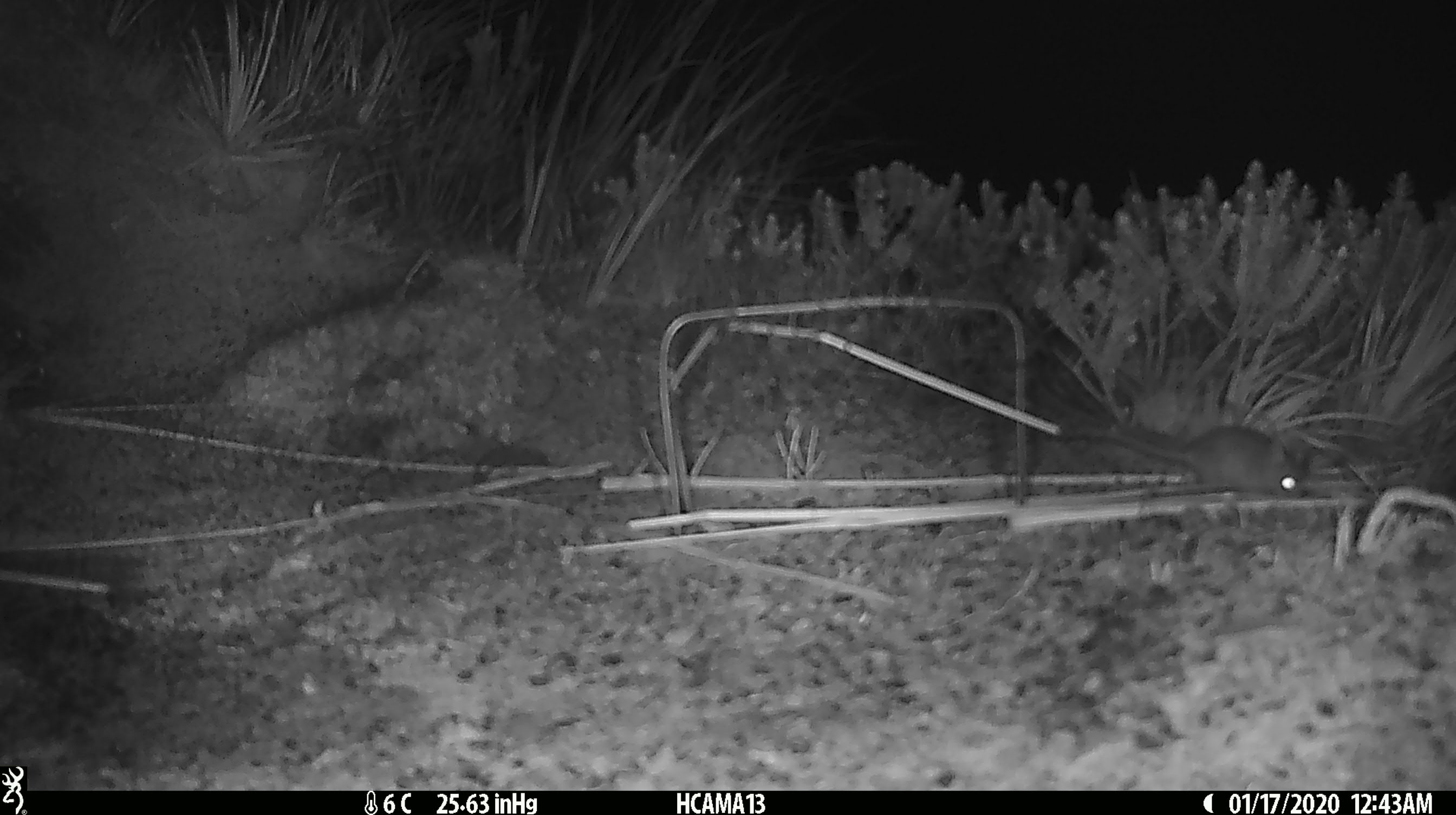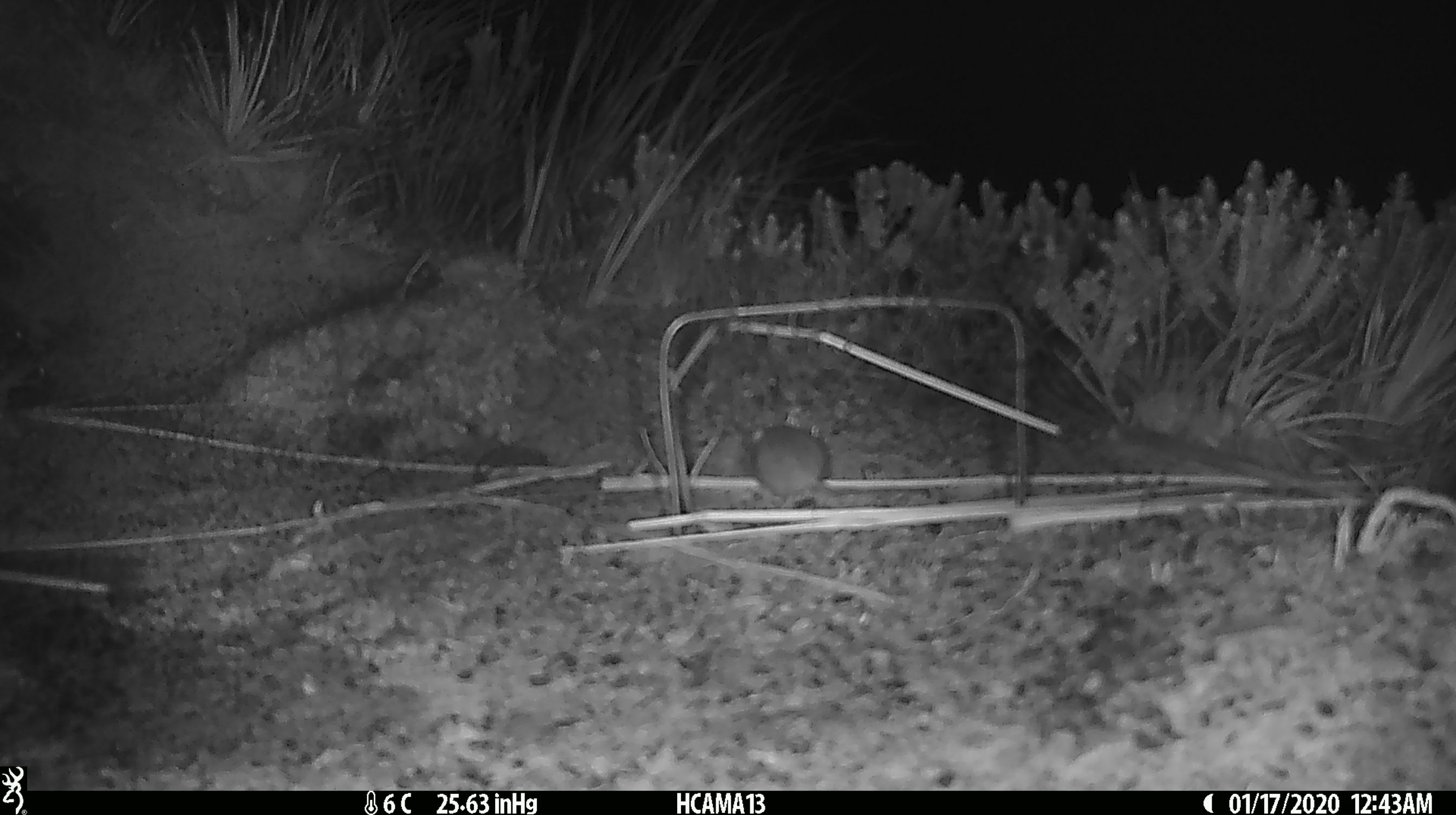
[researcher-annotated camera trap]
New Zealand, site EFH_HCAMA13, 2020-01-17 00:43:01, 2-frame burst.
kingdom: Animalia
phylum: Chordata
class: Mammalia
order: Rodentia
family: Muridae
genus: Mus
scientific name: Mus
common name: mouse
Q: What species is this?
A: Mouse (Mus).